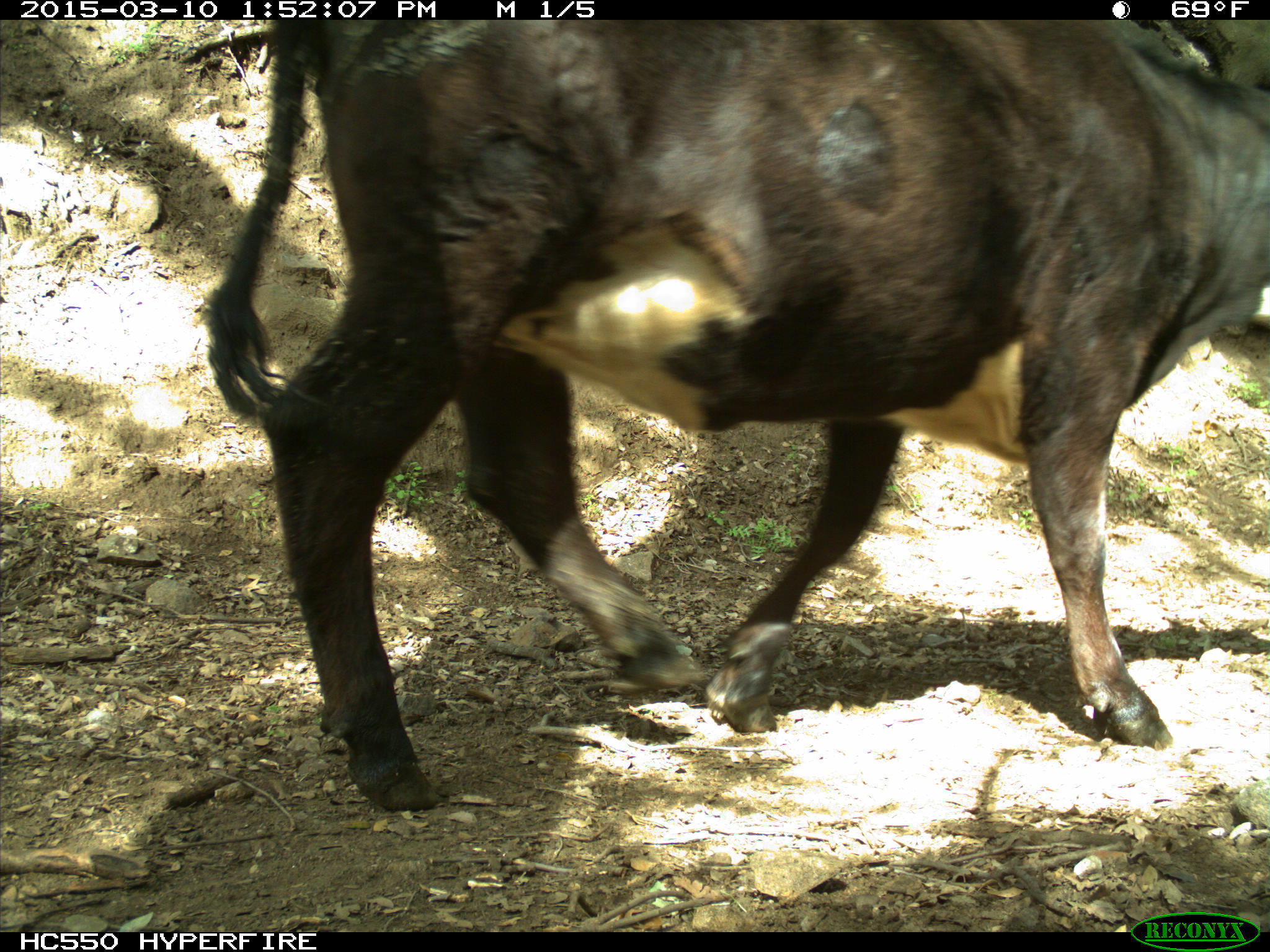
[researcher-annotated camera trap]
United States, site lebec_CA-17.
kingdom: Animalia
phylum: Chordata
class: Mammalia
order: Artiodactyla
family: Bovidae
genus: Bos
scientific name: Bos taurus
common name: domestic cow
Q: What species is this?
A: Bos taurus (domestic cow).